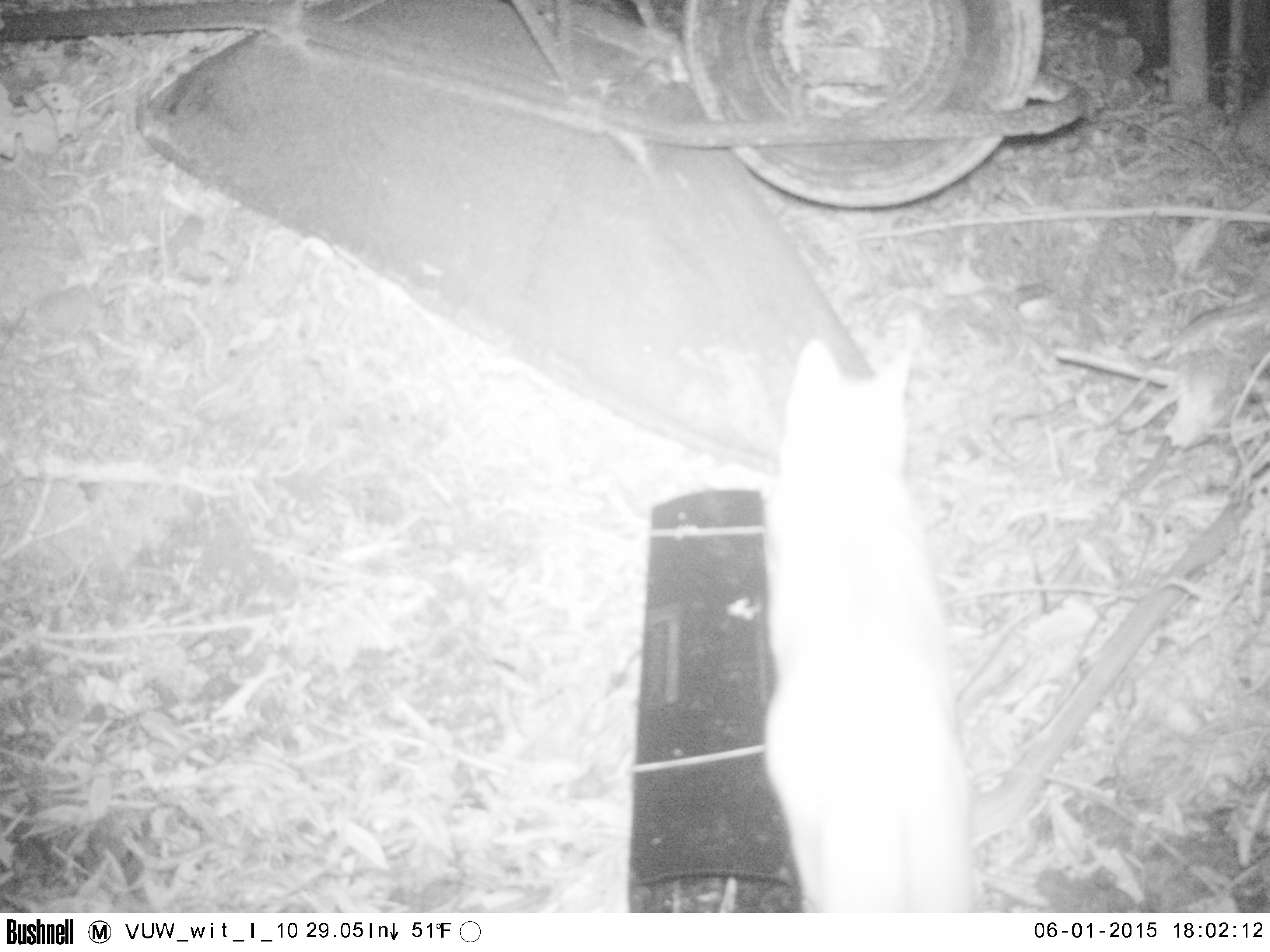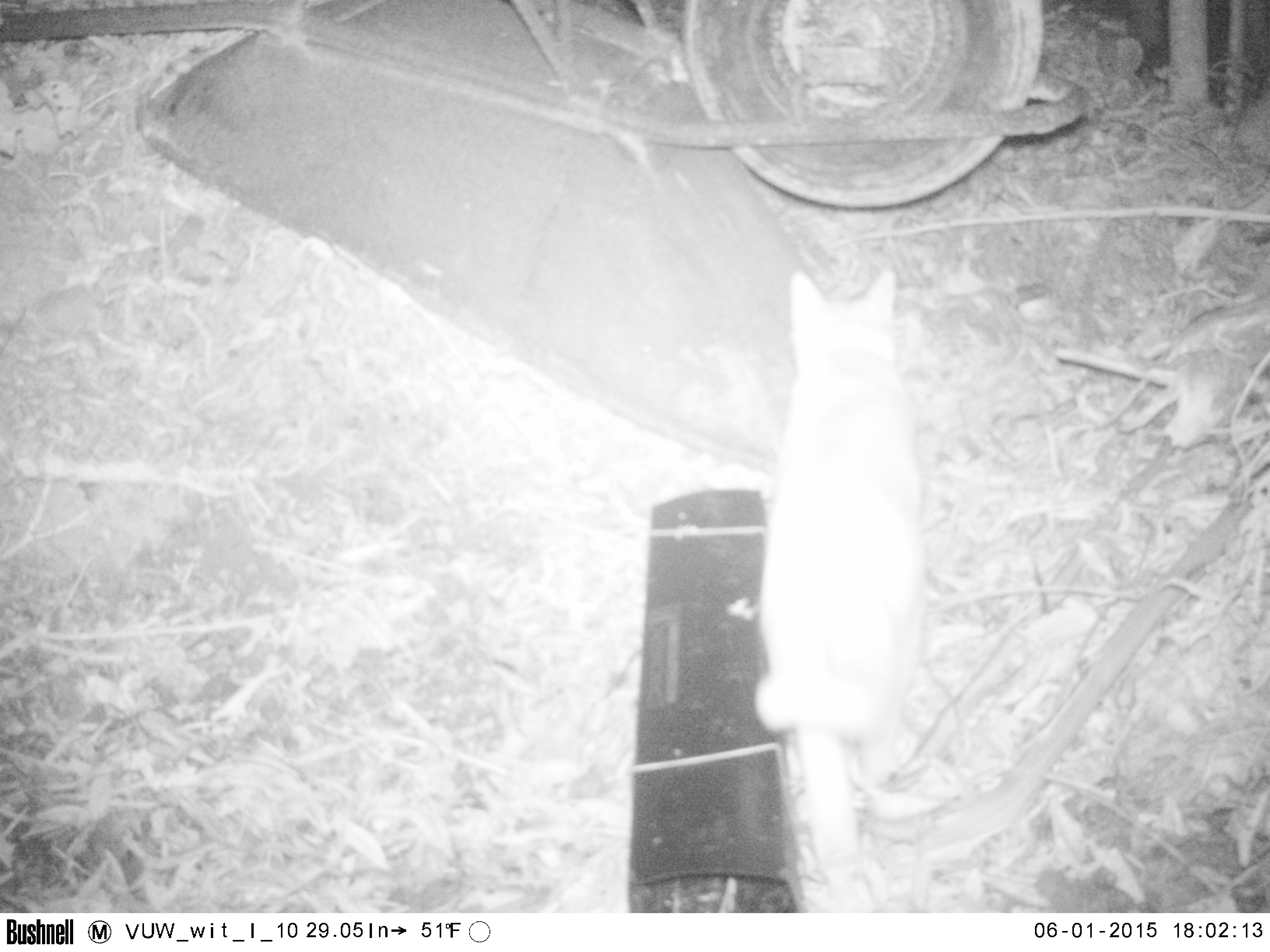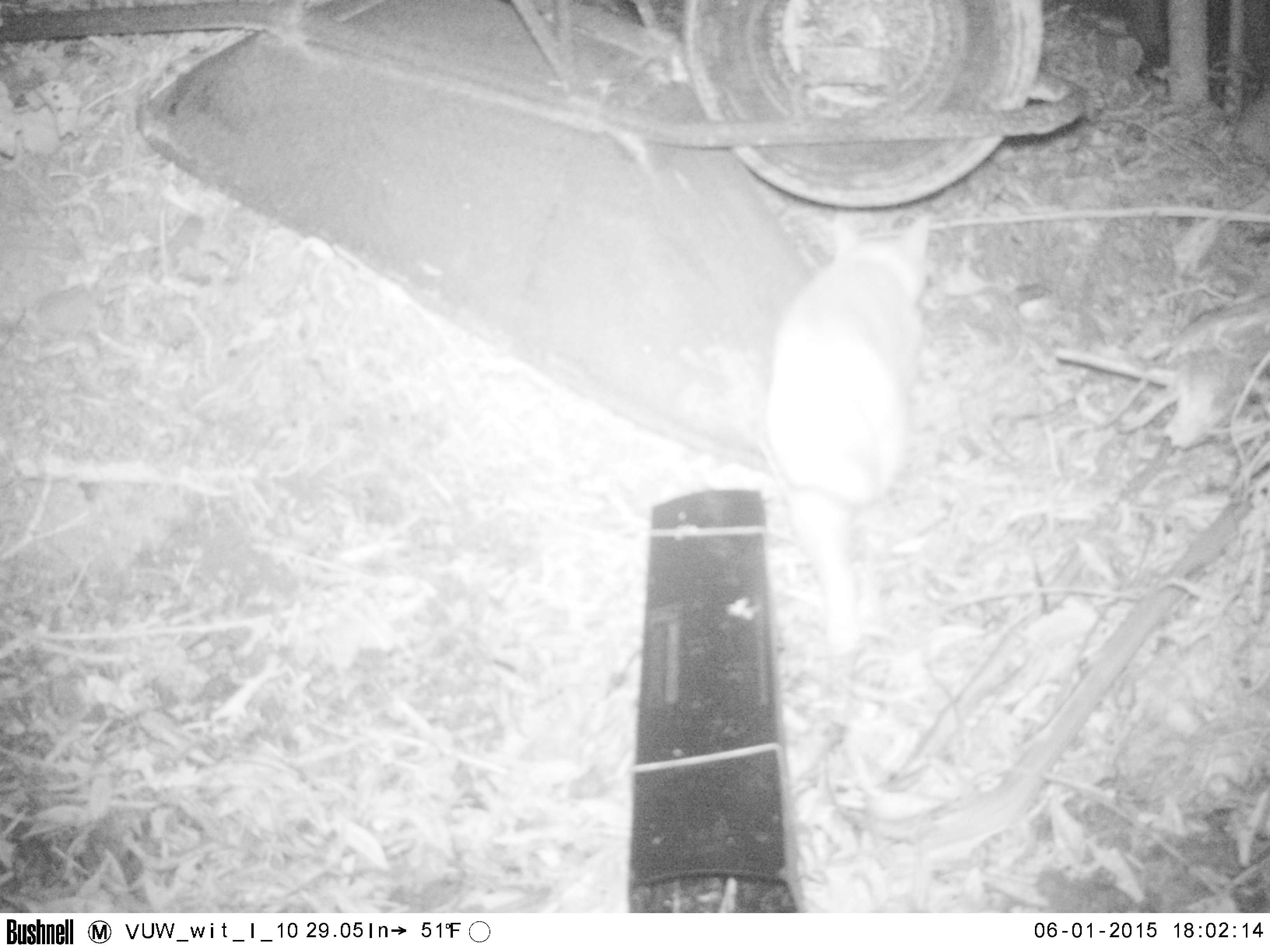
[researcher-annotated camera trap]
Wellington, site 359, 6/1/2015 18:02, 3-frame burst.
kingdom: Animalia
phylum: Chordata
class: Mammalia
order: Carnivora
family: Felidae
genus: Felis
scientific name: Felis catus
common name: cat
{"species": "cat (Felis catus)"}